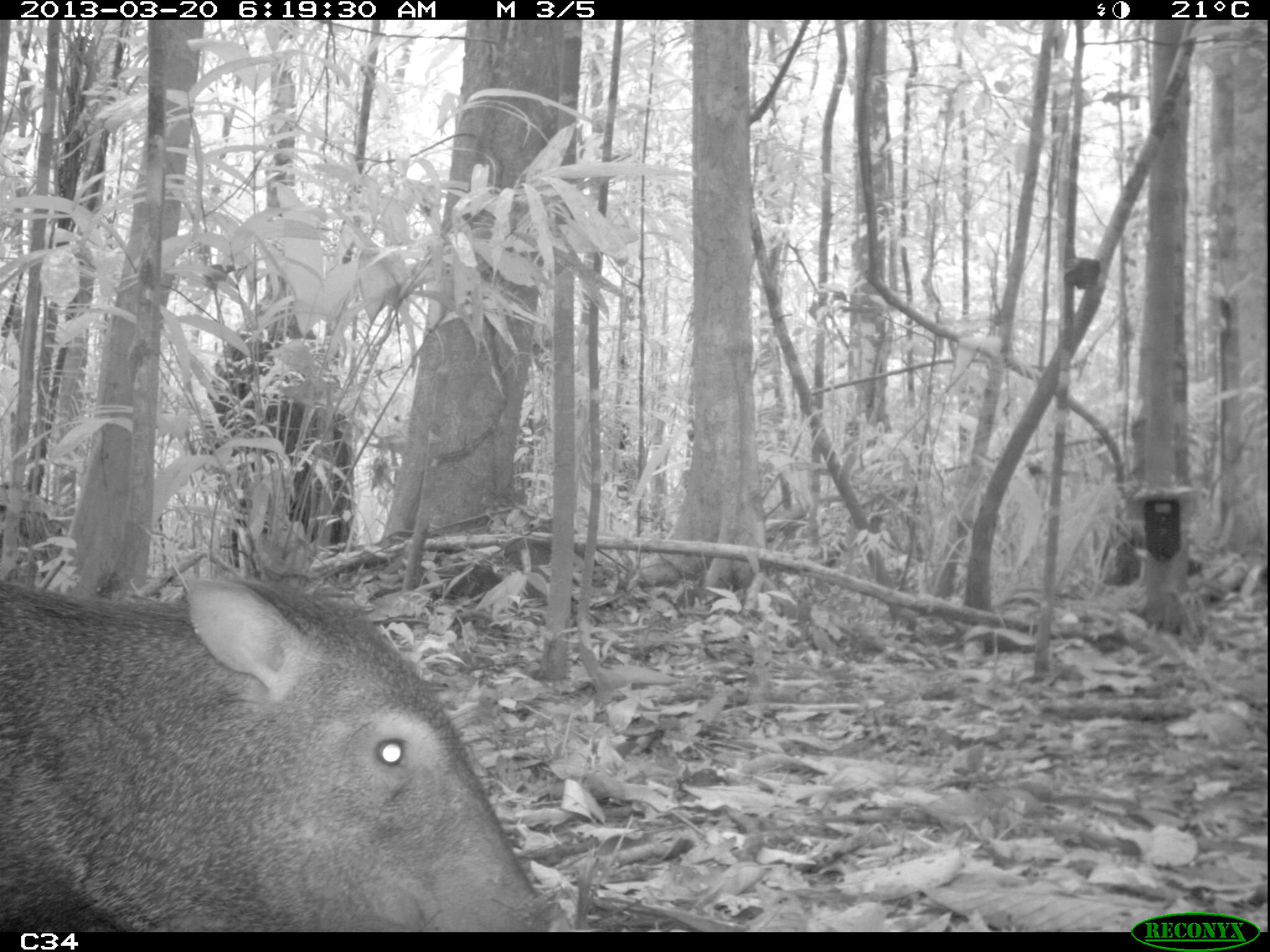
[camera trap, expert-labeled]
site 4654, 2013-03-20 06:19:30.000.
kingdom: Animalia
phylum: Chordata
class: Mammalia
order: Artiodactyla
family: Tayassuidae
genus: Pecari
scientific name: Pecari tajacu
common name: collared peccary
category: tayassu tajacu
Tayassu tajacu (collared peccary) (Pecari tajacu), count 2.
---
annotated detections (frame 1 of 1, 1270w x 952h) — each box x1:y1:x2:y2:
tayassu tajacu: 0:569:549:932